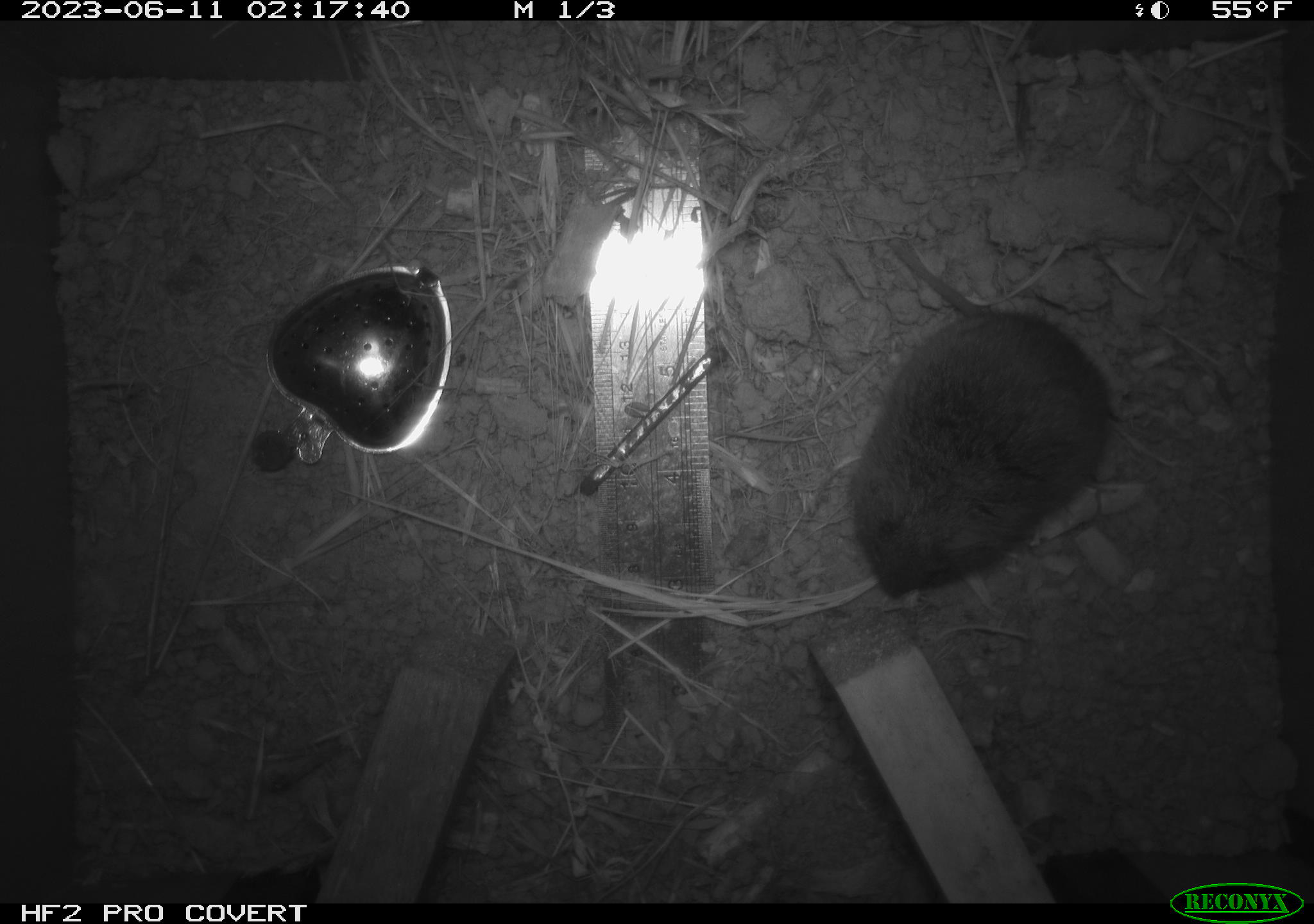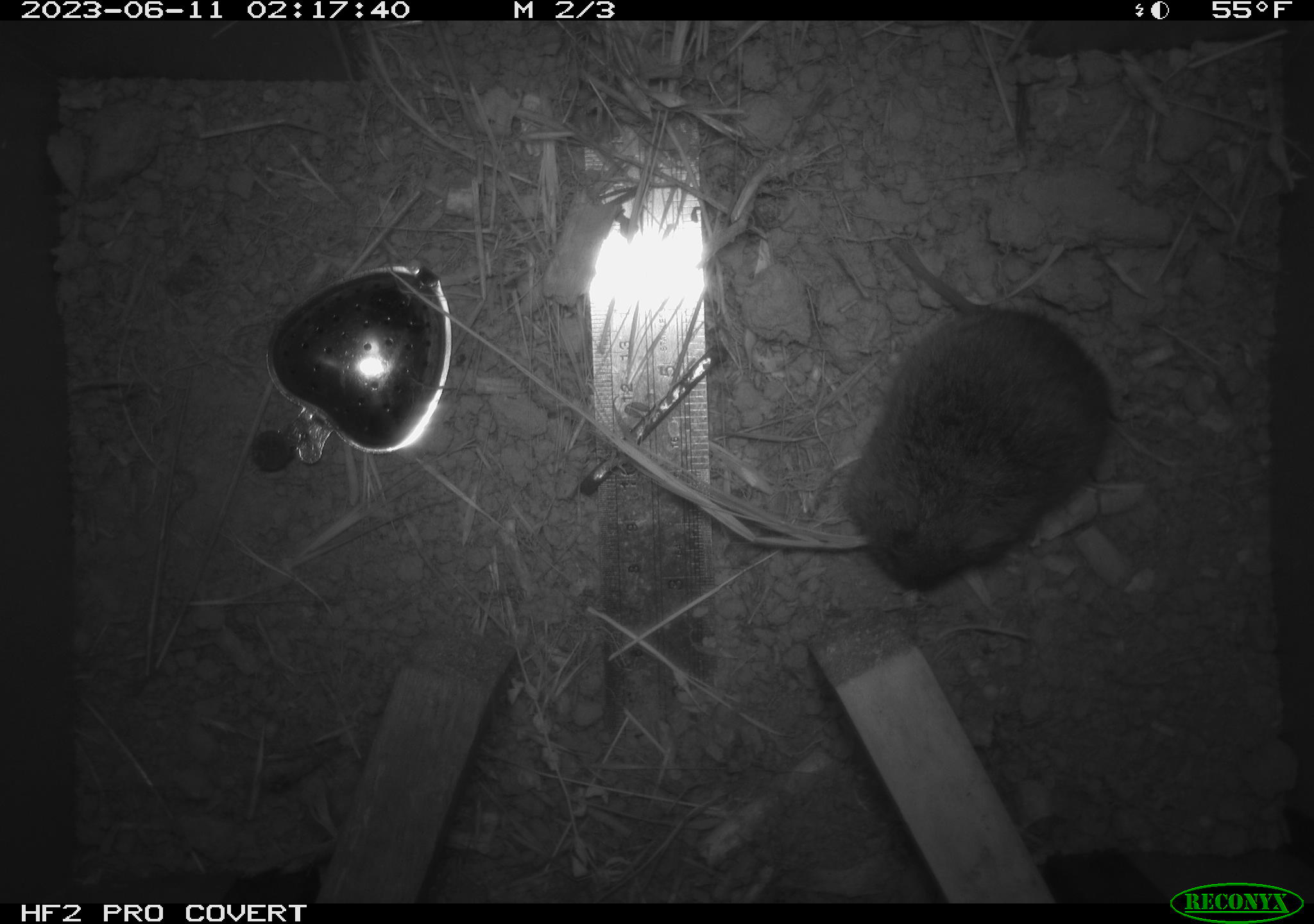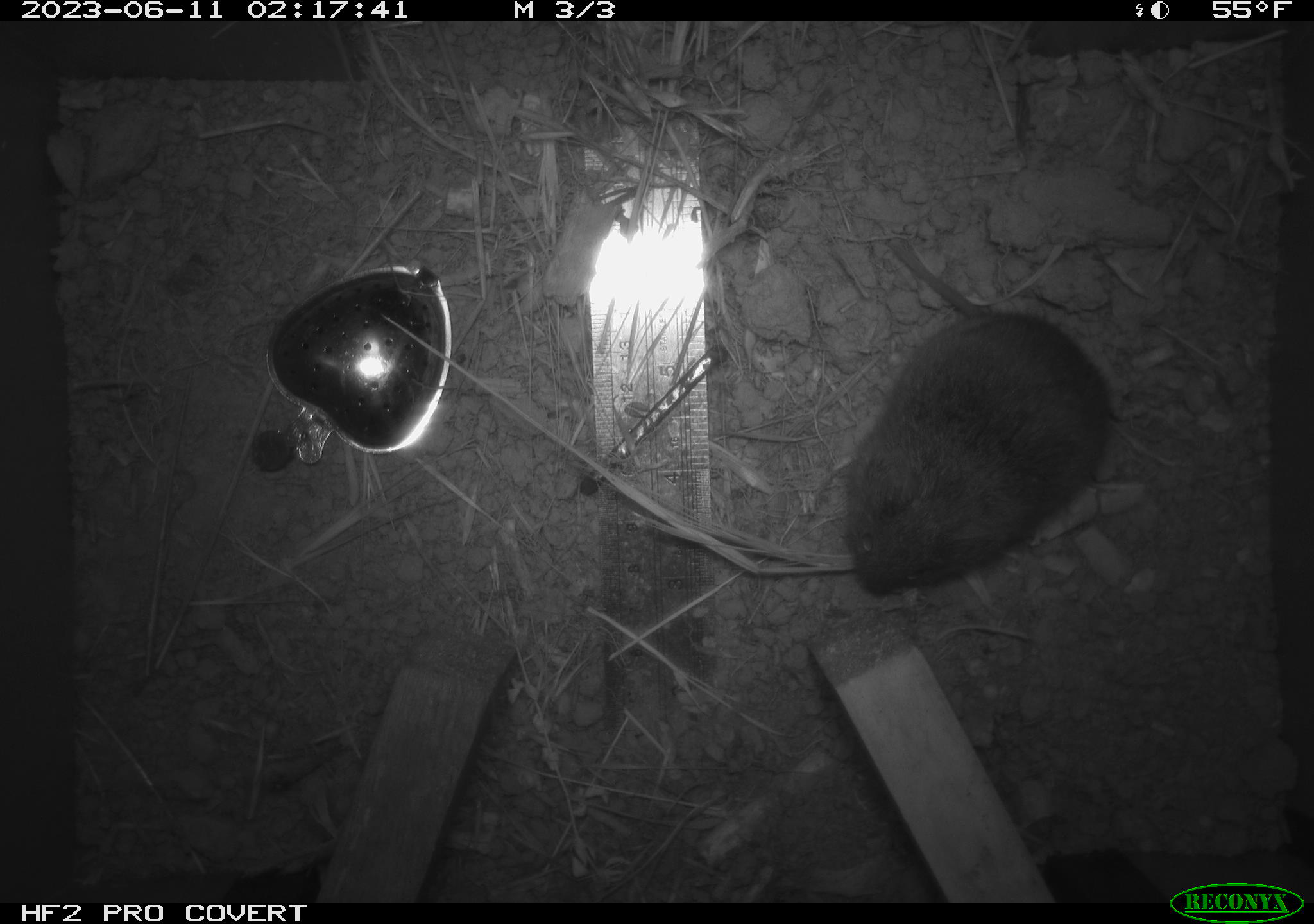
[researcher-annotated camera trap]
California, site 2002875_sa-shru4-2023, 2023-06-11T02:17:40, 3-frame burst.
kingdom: Animalia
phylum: Chordata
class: Mammalia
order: Rodentia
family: Cricetidae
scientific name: Arvicolinae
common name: voles, lemmings, and muskrats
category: arvicolinae subfamily